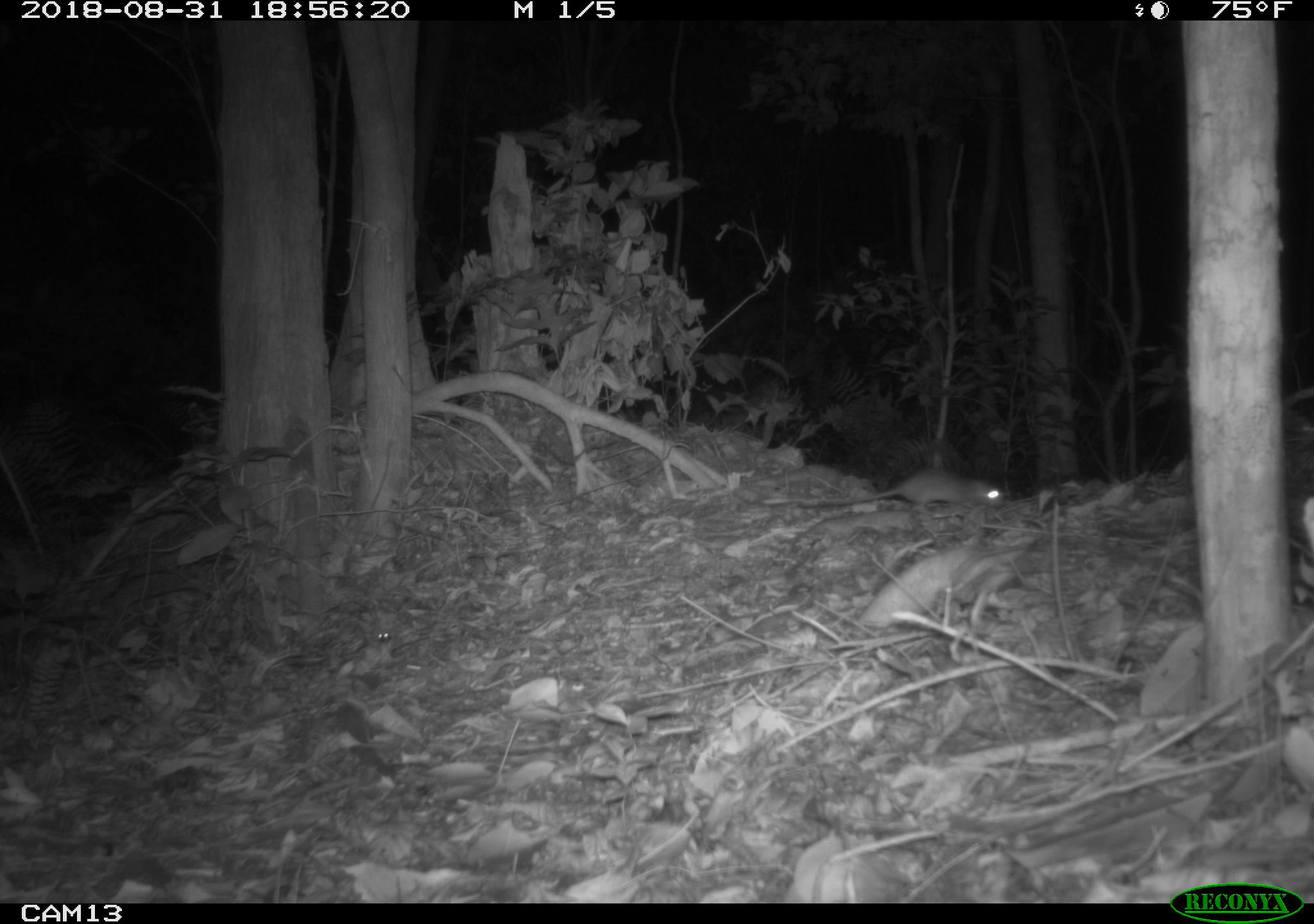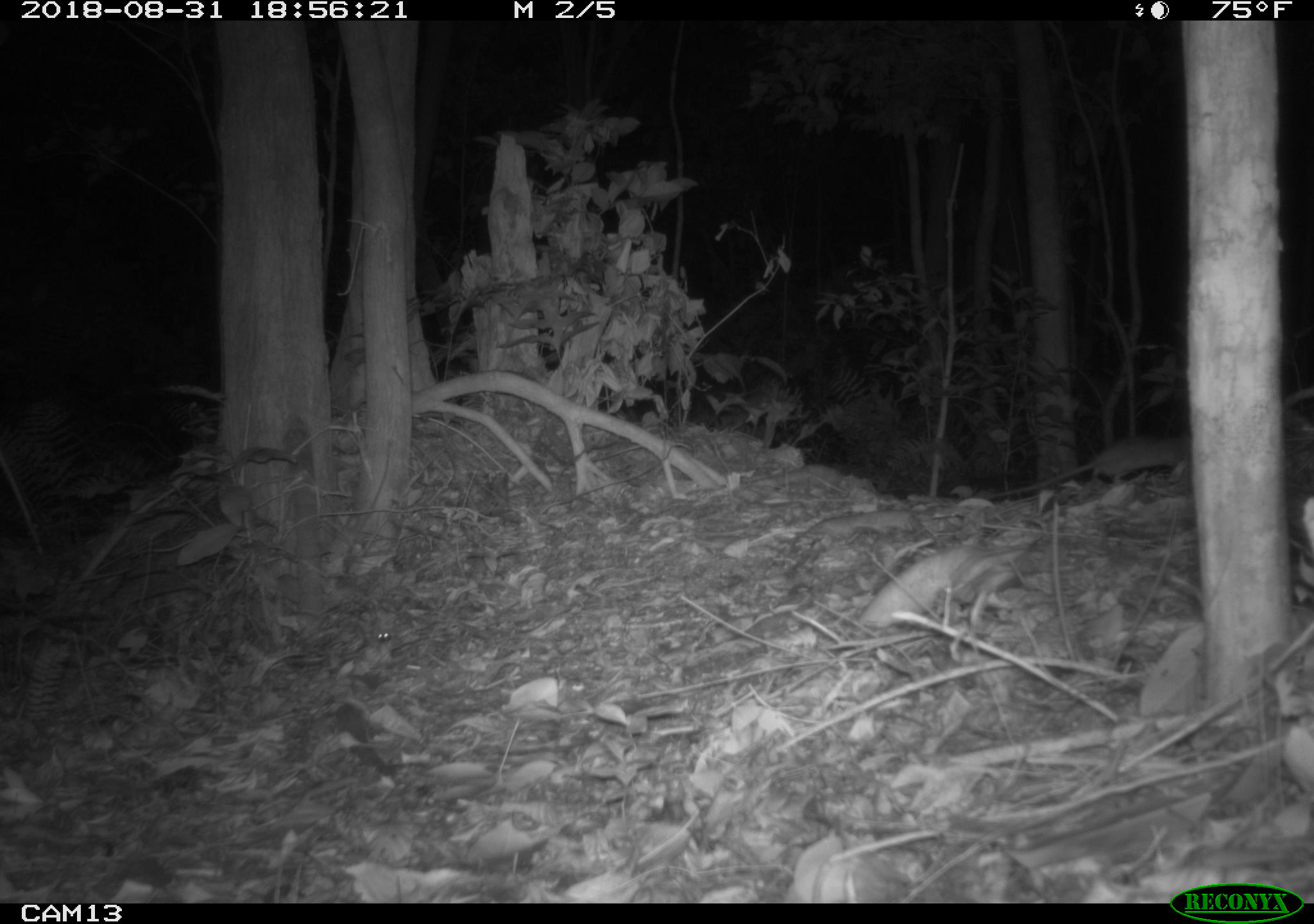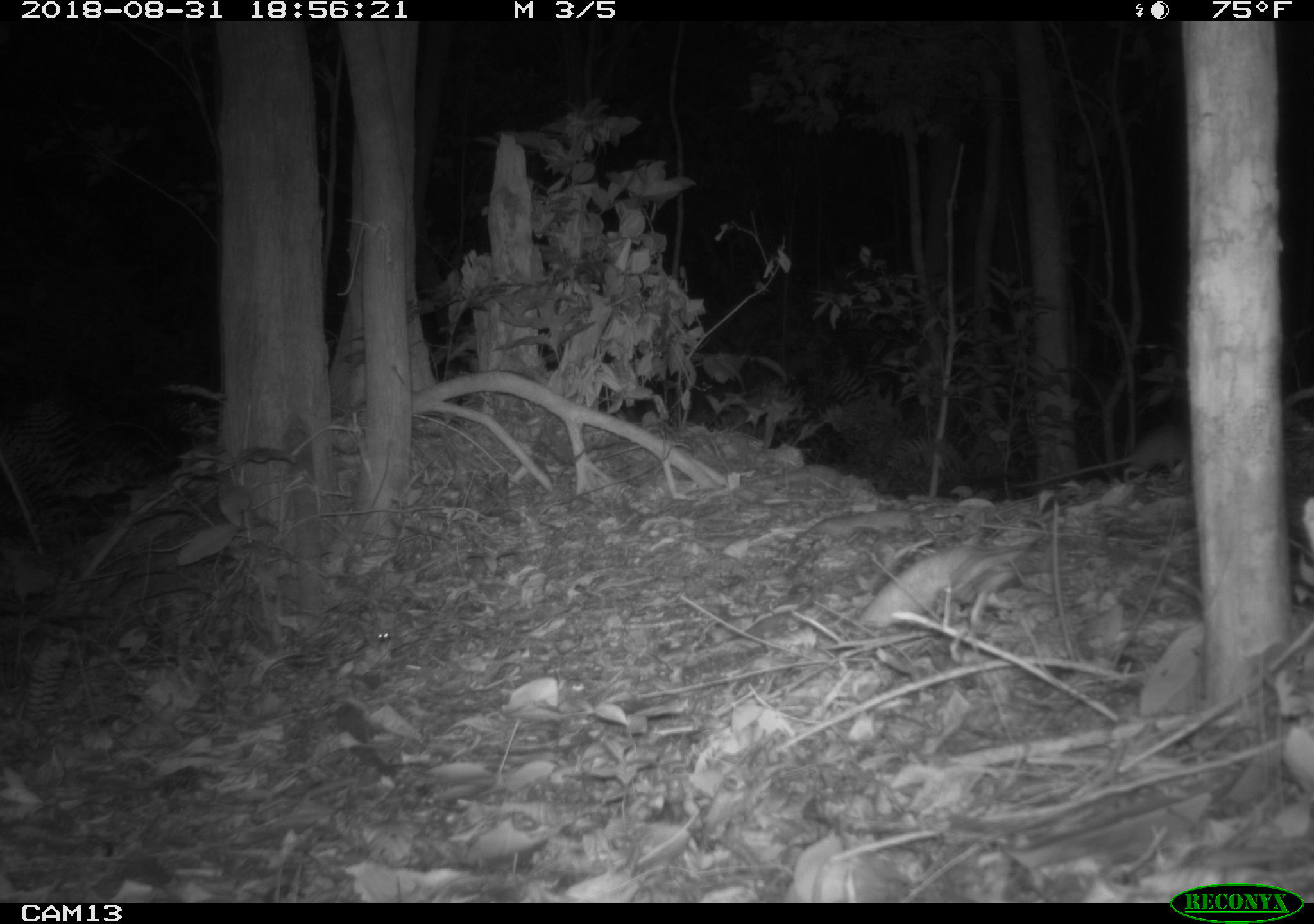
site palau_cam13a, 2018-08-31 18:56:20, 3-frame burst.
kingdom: Animalia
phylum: Chordata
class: Mammalia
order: Rodentia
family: Muridae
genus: Rattus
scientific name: Rattus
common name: rat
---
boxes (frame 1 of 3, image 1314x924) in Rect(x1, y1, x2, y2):
rat: Rect(776, 467, 1000, 515)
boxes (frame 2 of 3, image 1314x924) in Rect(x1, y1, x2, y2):
rat: Rect(995, 416, 1192, 521)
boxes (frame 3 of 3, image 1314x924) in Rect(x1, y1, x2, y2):
rat: Rect(1014, 420, 1188, 495)